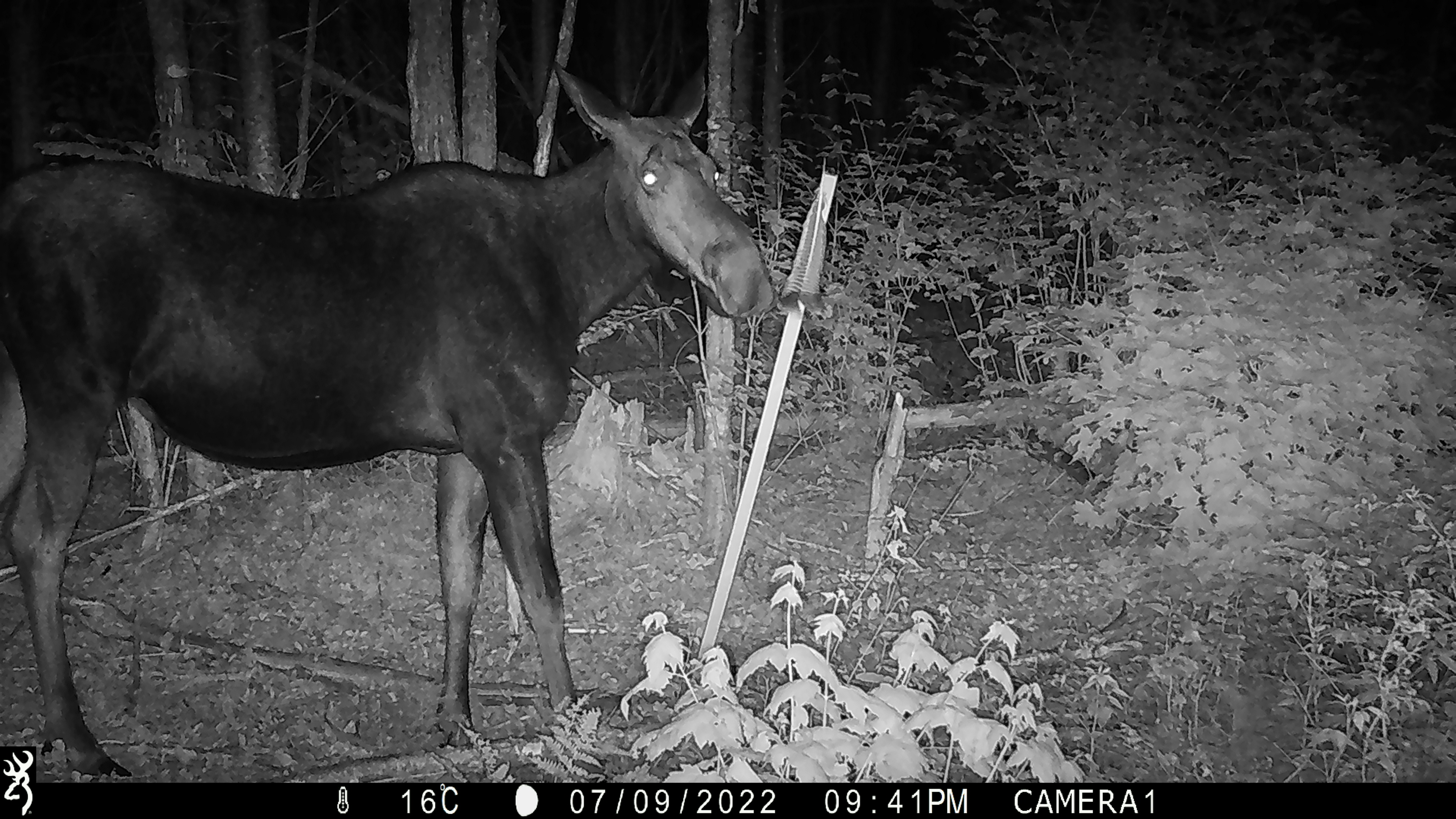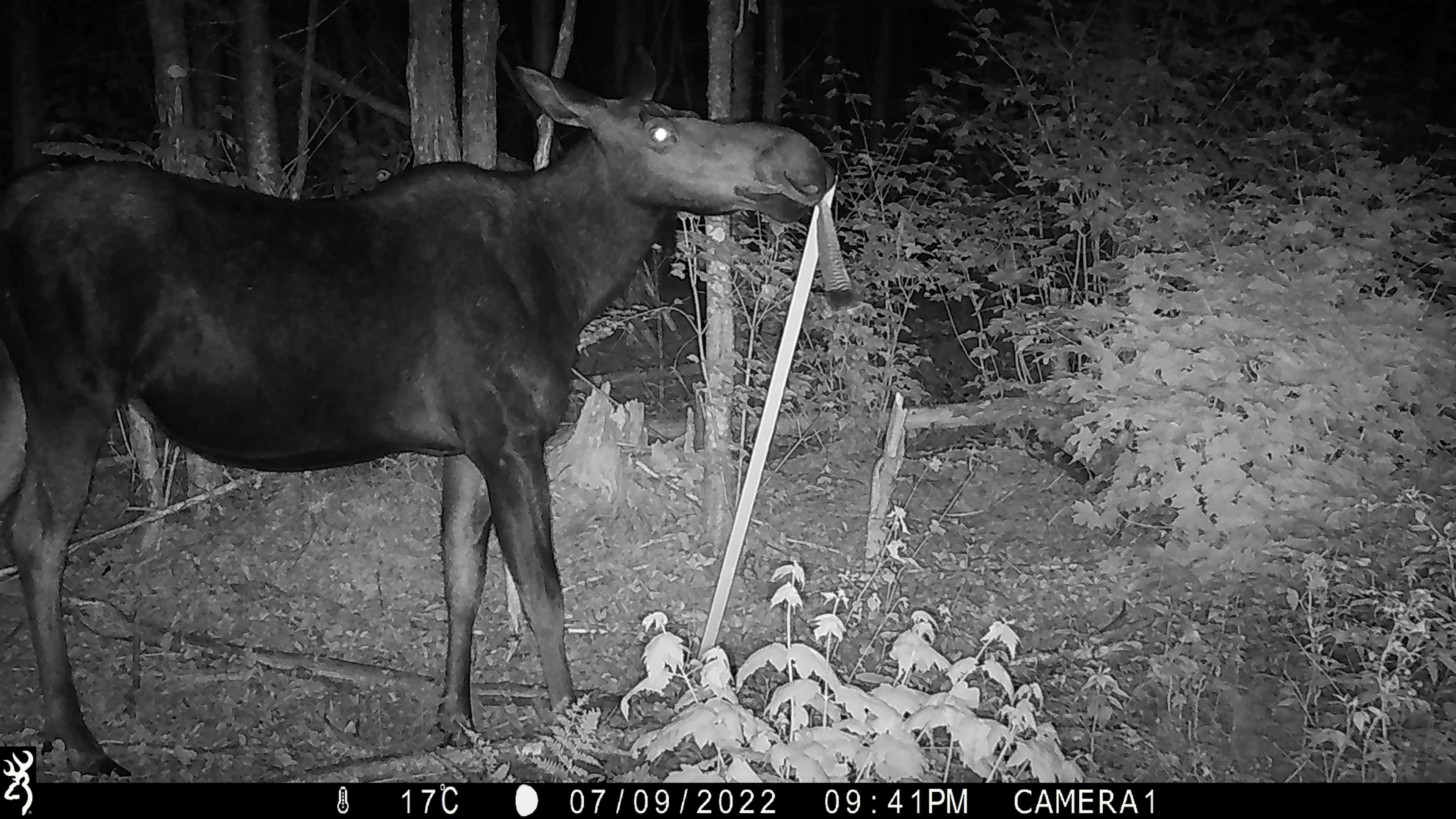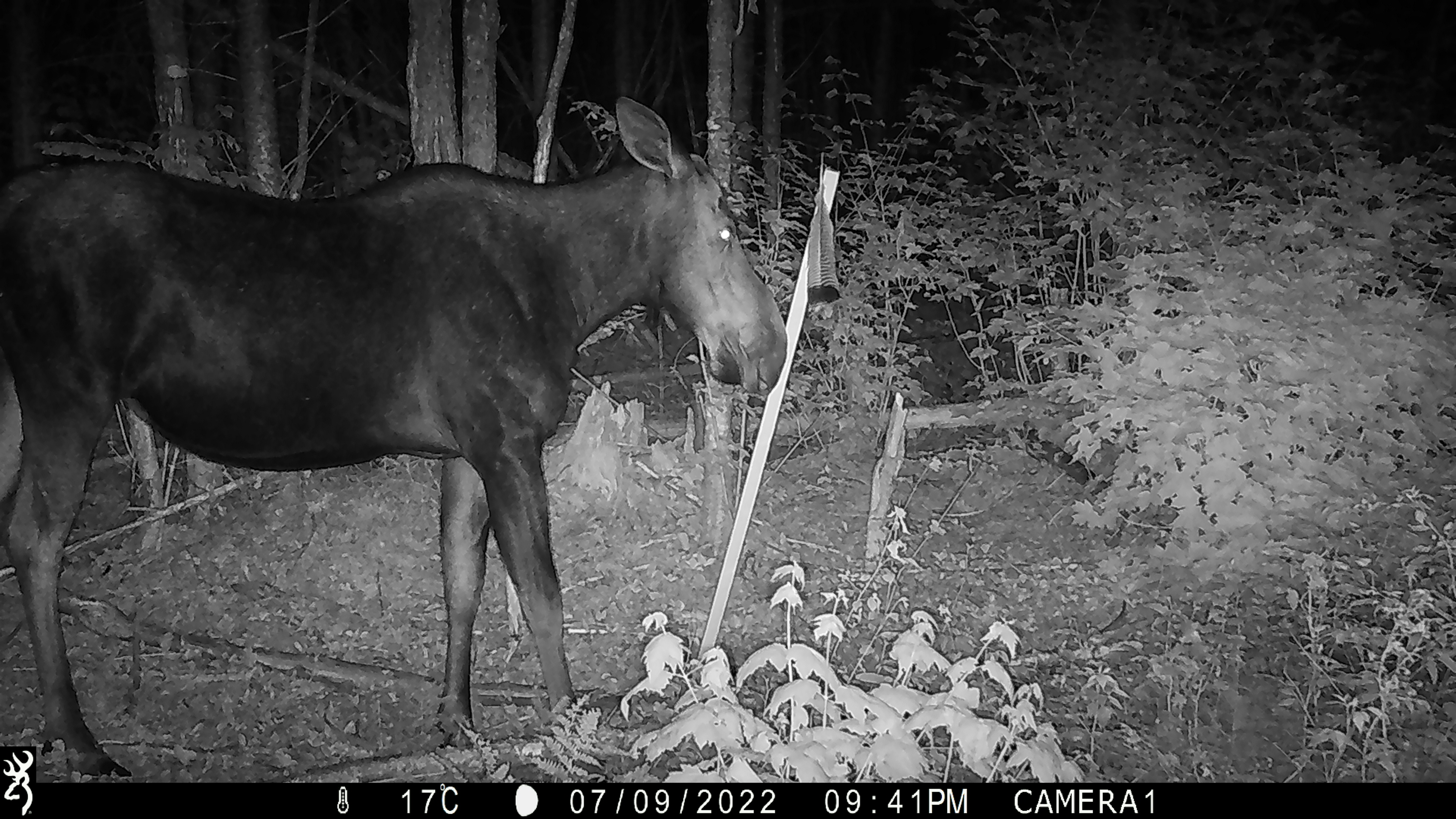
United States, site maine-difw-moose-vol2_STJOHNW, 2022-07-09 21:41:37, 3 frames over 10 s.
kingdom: Animalia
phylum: Chordata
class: Mammalia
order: Artiodactyla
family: Cervidae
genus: Alces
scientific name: Alces alces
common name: moose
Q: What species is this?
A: Moose (Alces alces).